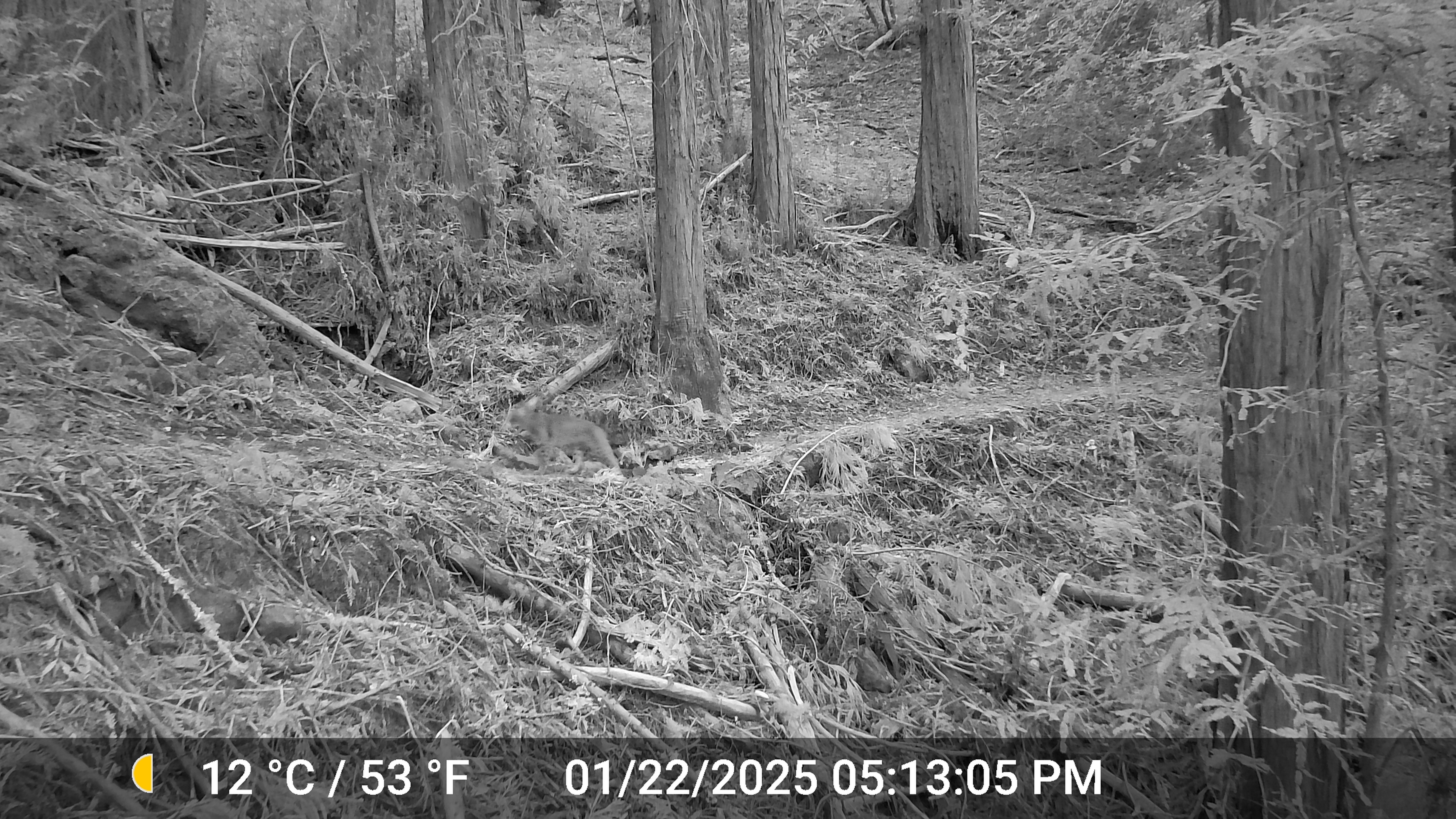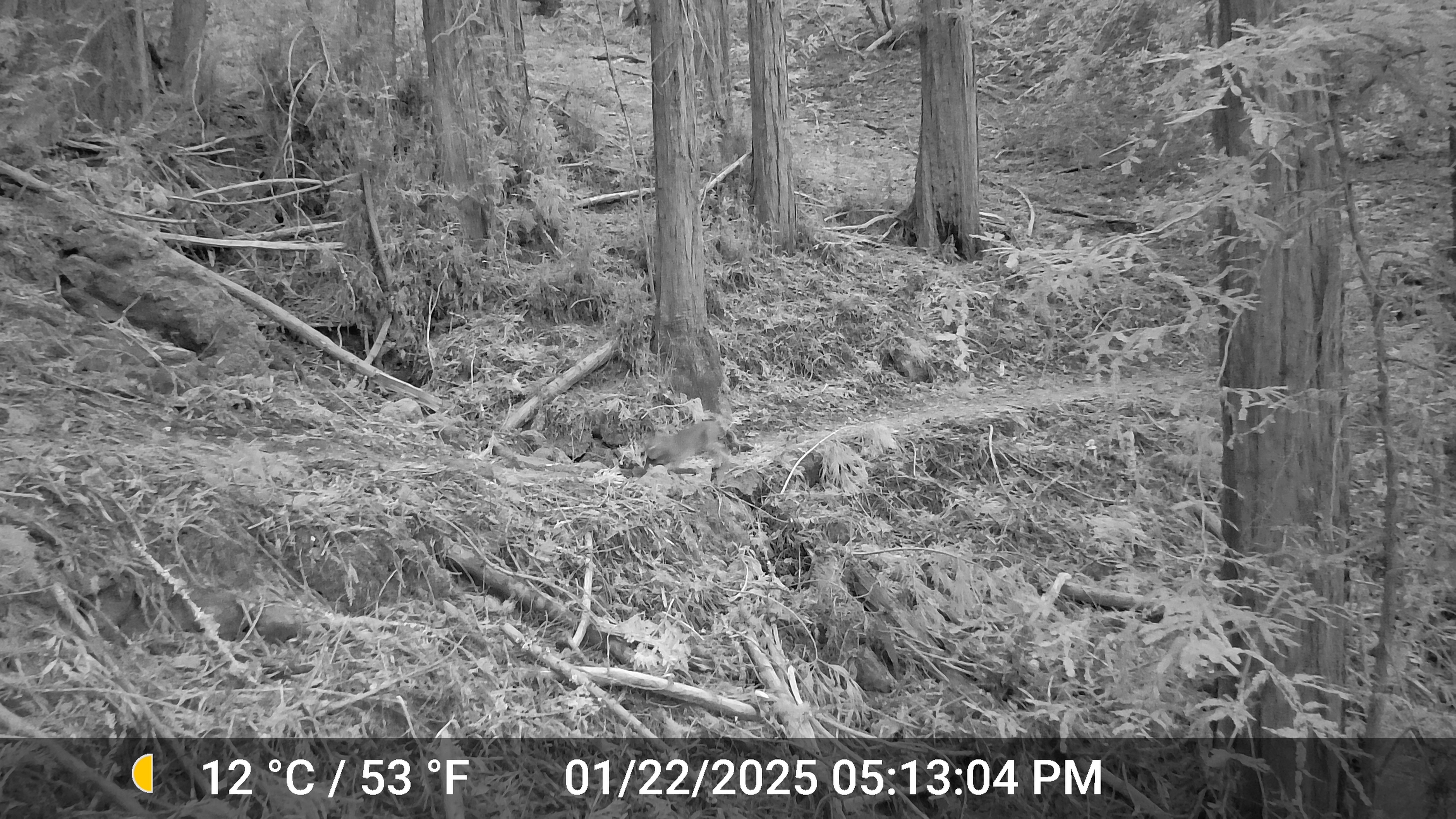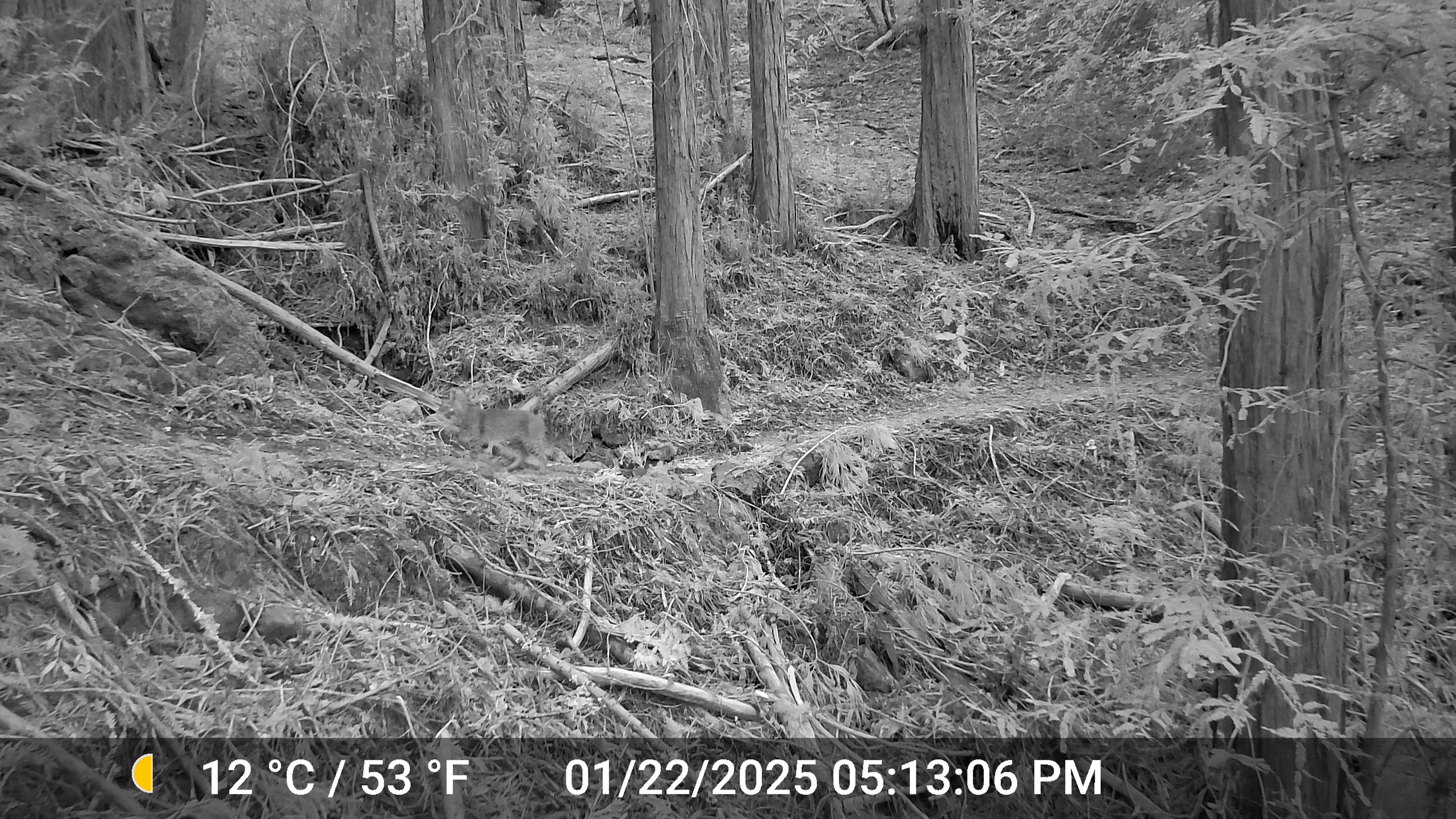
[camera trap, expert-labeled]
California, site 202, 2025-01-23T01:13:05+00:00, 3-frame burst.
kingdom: Animalia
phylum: Chordata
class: Mammalia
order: Carnivora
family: Felidae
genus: Lynx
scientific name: Lynx rufus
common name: bobcat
Bobcat (Lynx rufus).